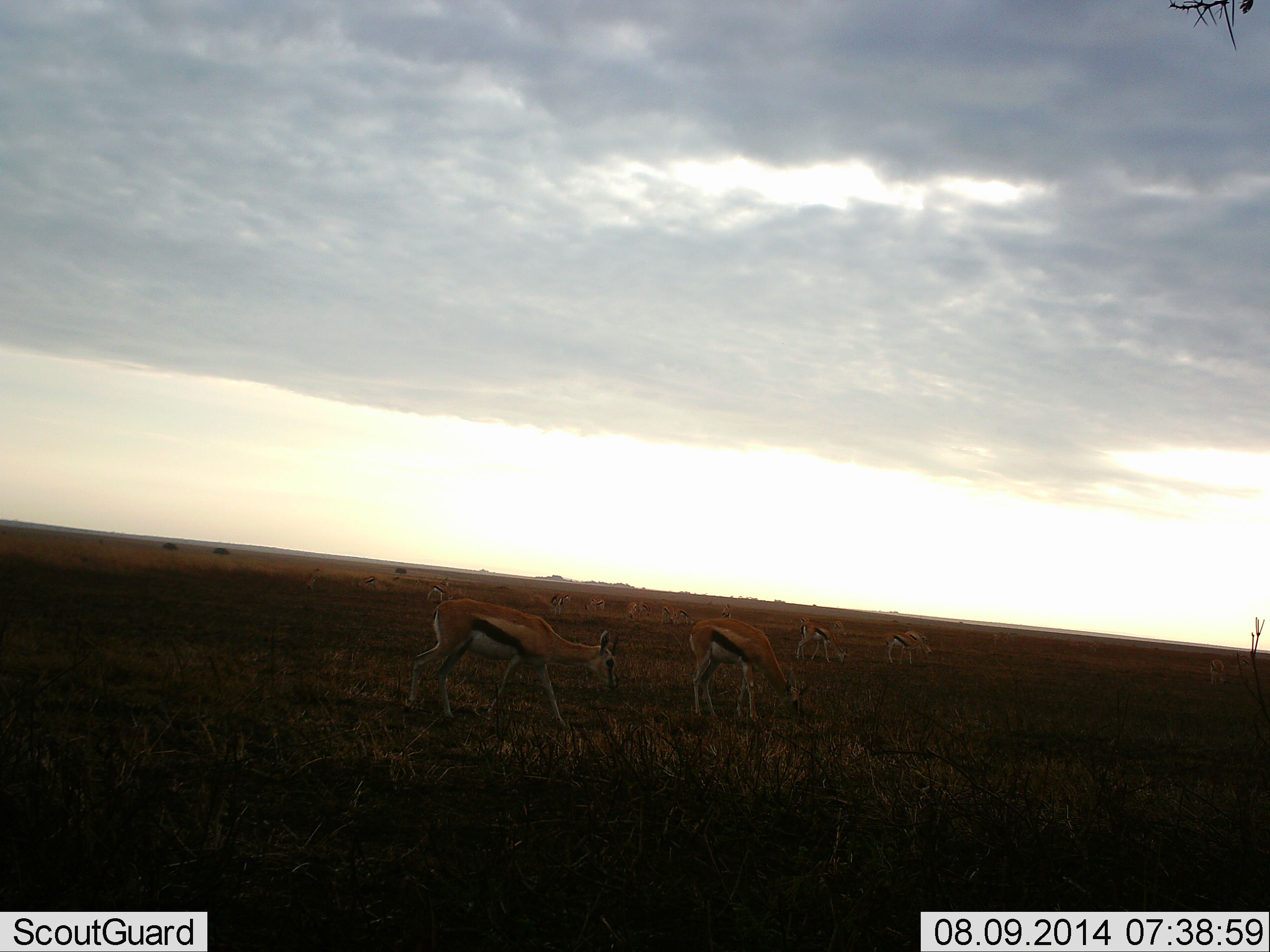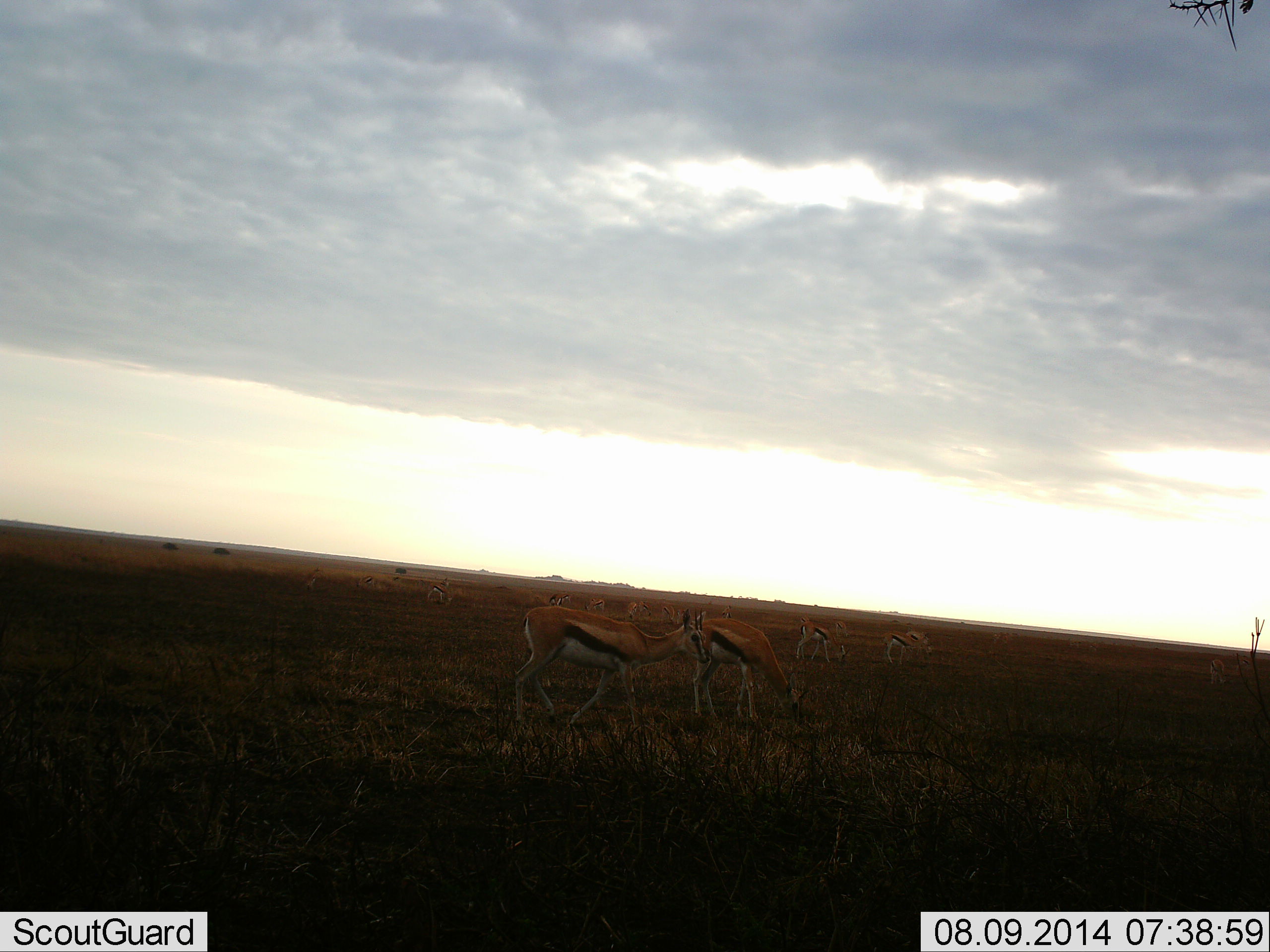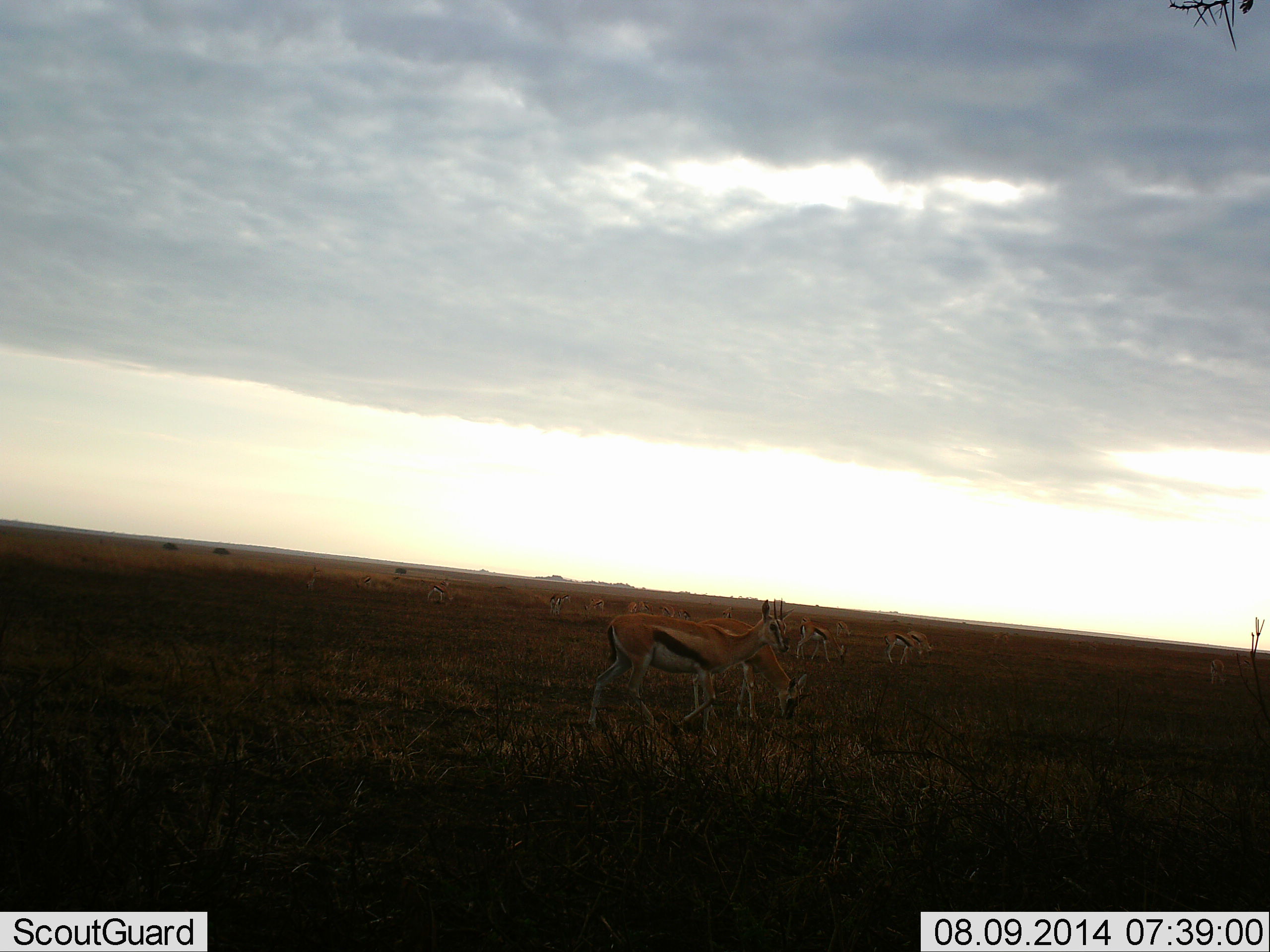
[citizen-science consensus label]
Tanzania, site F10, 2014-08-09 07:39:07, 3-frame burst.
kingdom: Animalia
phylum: Chordata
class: Mammalia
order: Artiodactyla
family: Bovidae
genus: Eudorcas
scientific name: Eudorcas thomsonii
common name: thomson's gazelle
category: gazellethomsons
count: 11-50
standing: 50%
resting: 0%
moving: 50%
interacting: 10%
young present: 0%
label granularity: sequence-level